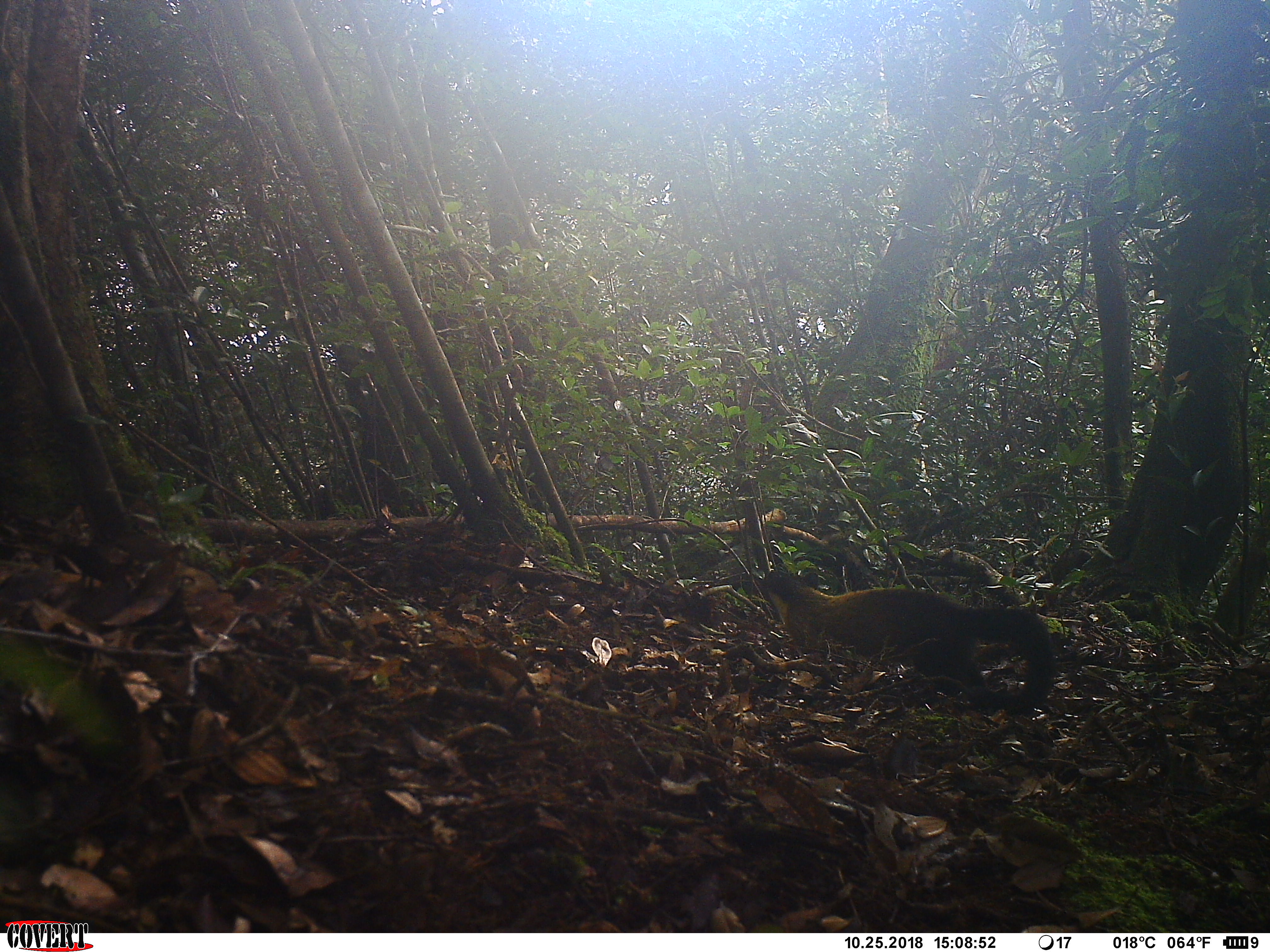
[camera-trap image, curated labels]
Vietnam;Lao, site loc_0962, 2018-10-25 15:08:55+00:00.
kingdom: Animalia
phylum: Chordata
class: Mammalia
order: Carnivora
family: Mustelidae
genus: Martes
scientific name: Martes flavigula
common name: yellow-throated marten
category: yellow throated marten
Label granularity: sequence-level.